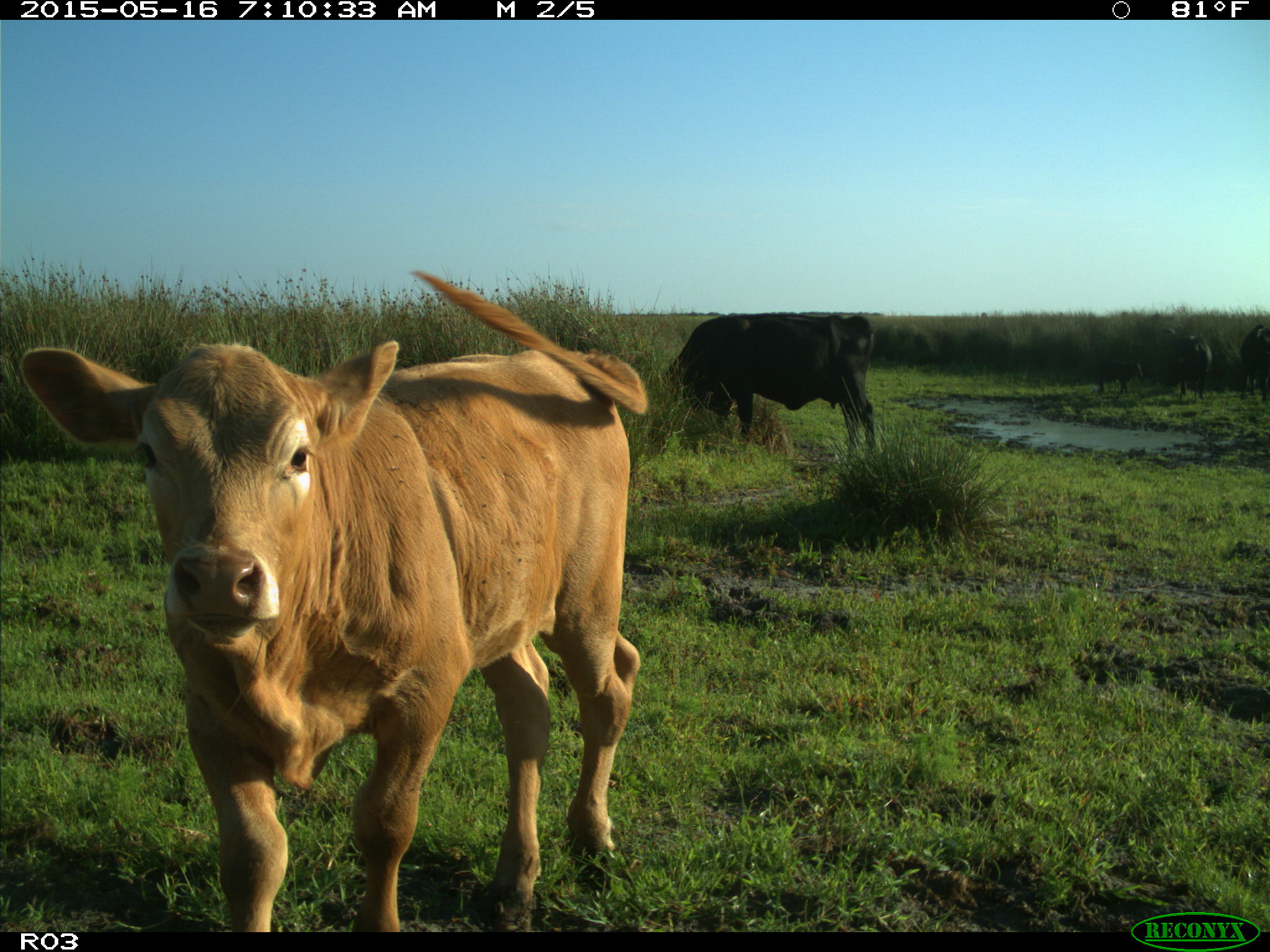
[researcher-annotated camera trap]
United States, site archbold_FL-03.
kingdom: Animalia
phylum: Chordata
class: Mammalia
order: Artiodactyla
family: Bovidae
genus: Bos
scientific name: Bos taurus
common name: domestic cow